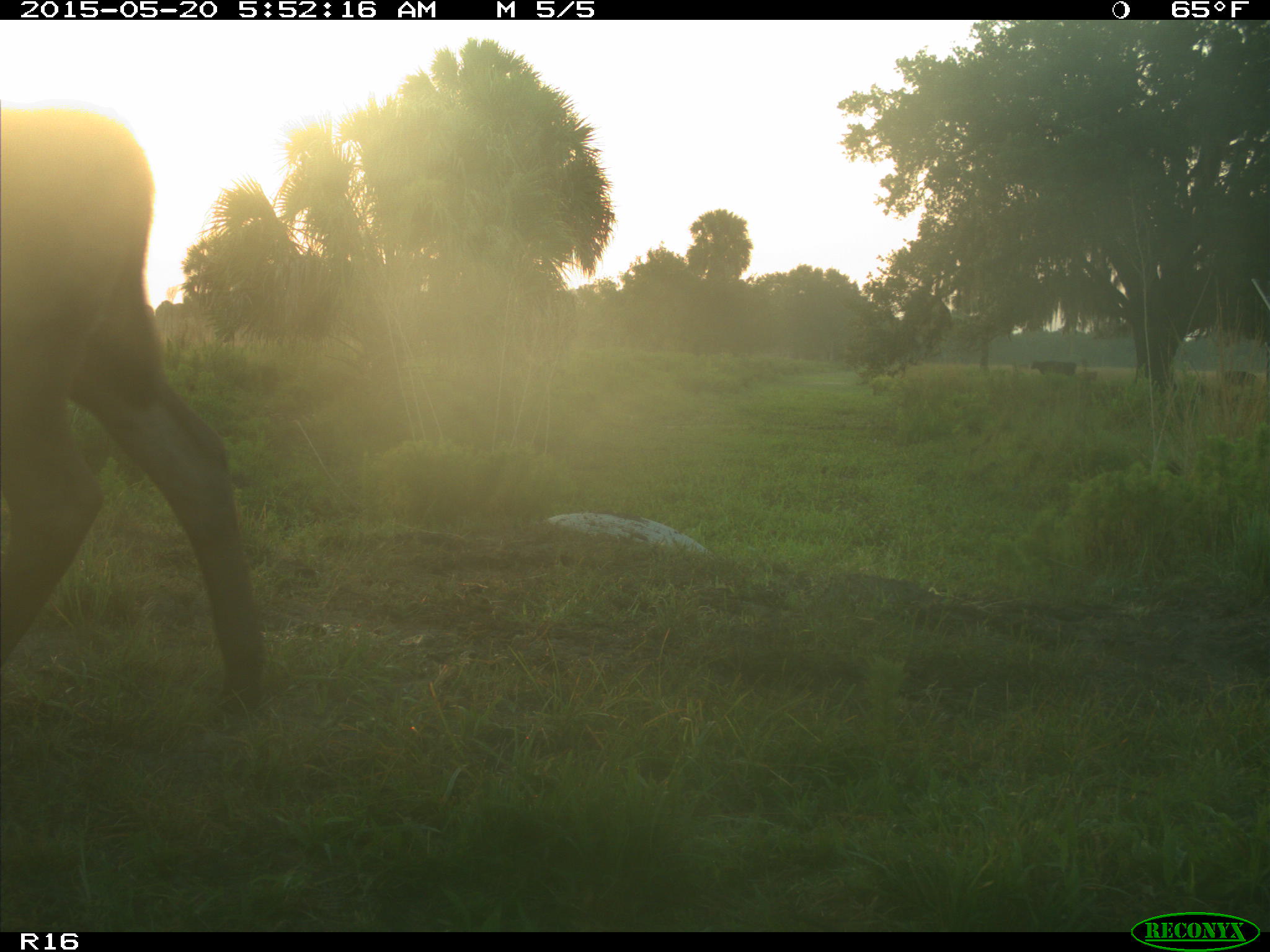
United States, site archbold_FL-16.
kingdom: Animalia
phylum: Chordata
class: Mammalia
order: Artiodactyla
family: Bovidae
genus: Bos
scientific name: Bos taurus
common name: domestic cow